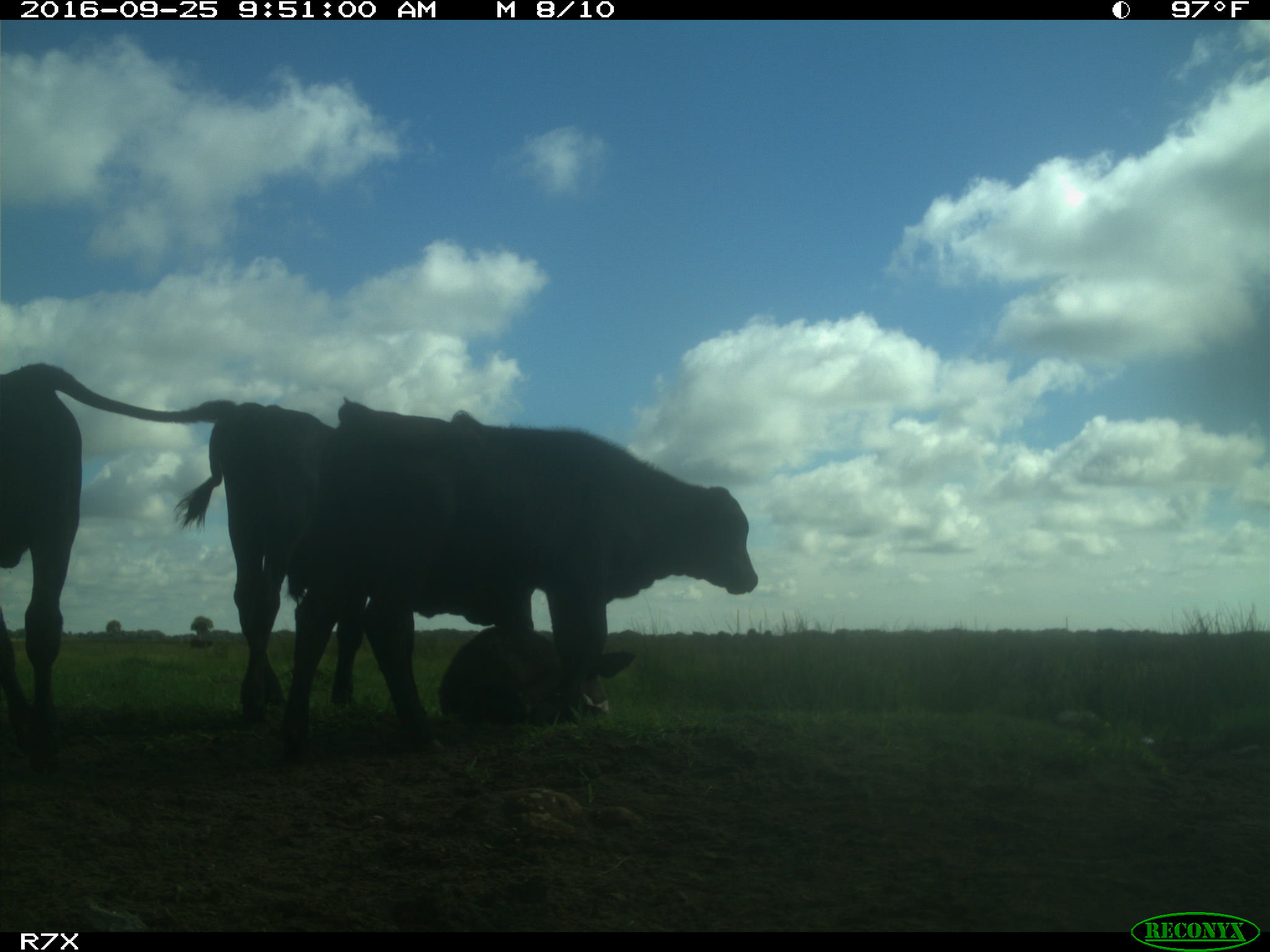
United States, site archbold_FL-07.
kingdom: Animalia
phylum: Chordata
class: Mammalia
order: Artiodactyla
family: Bovidae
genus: Bos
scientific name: Bos taurus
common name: domestic cow